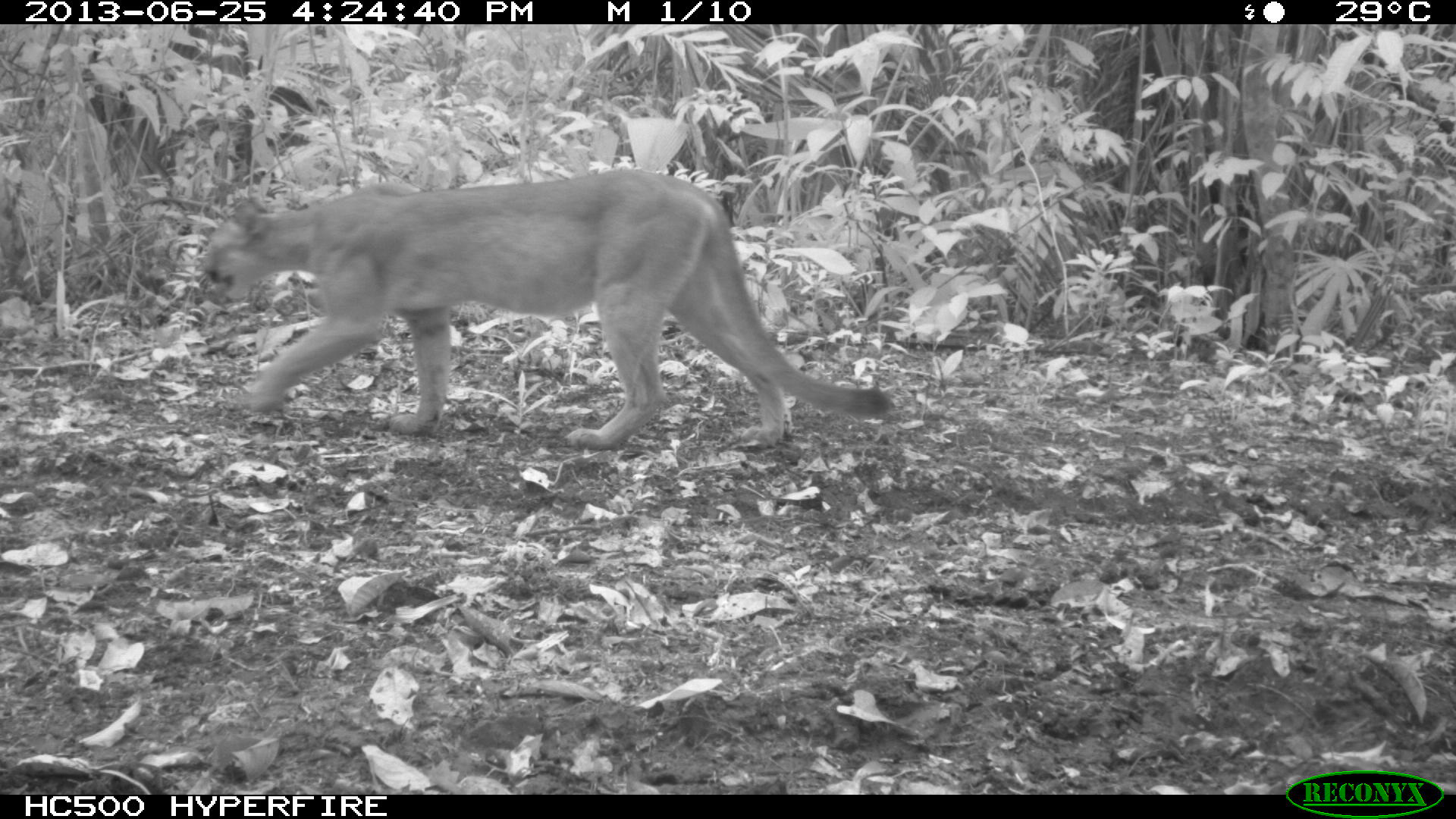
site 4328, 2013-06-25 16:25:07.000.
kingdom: Animalia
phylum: Chordata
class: Mammalia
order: Carnivora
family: Felidae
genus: Puma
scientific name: Puma concolor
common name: mountain lion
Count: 1.